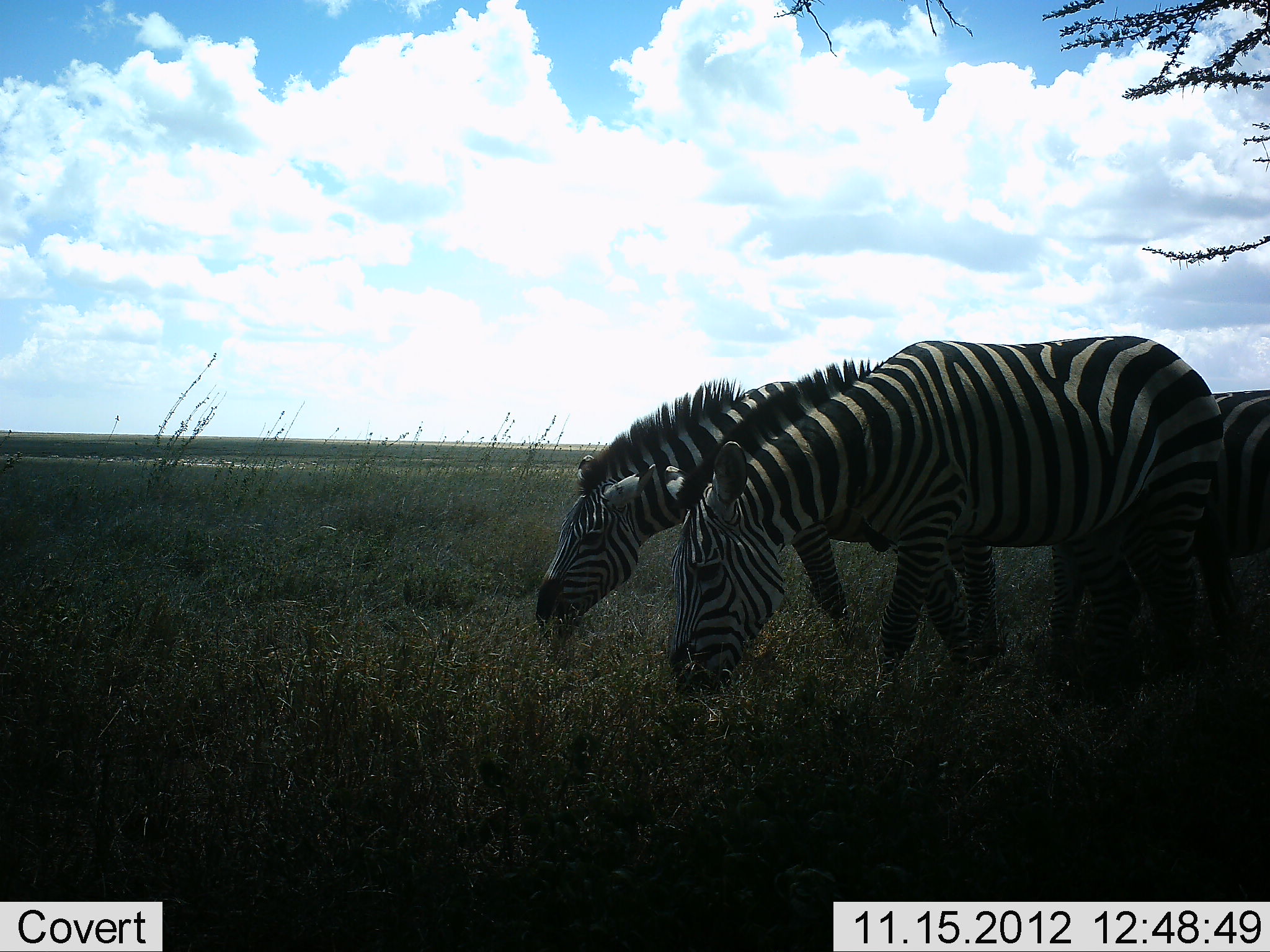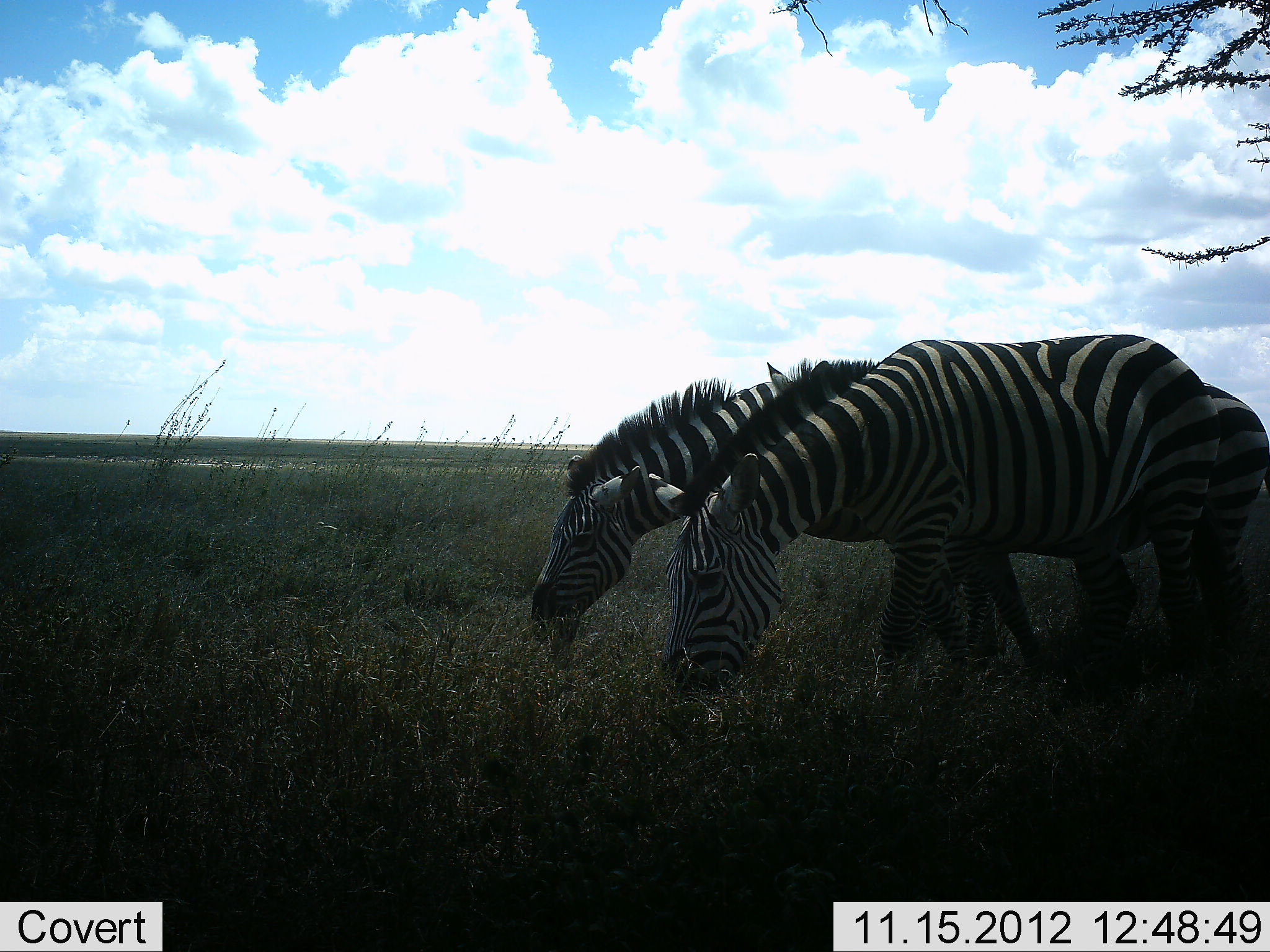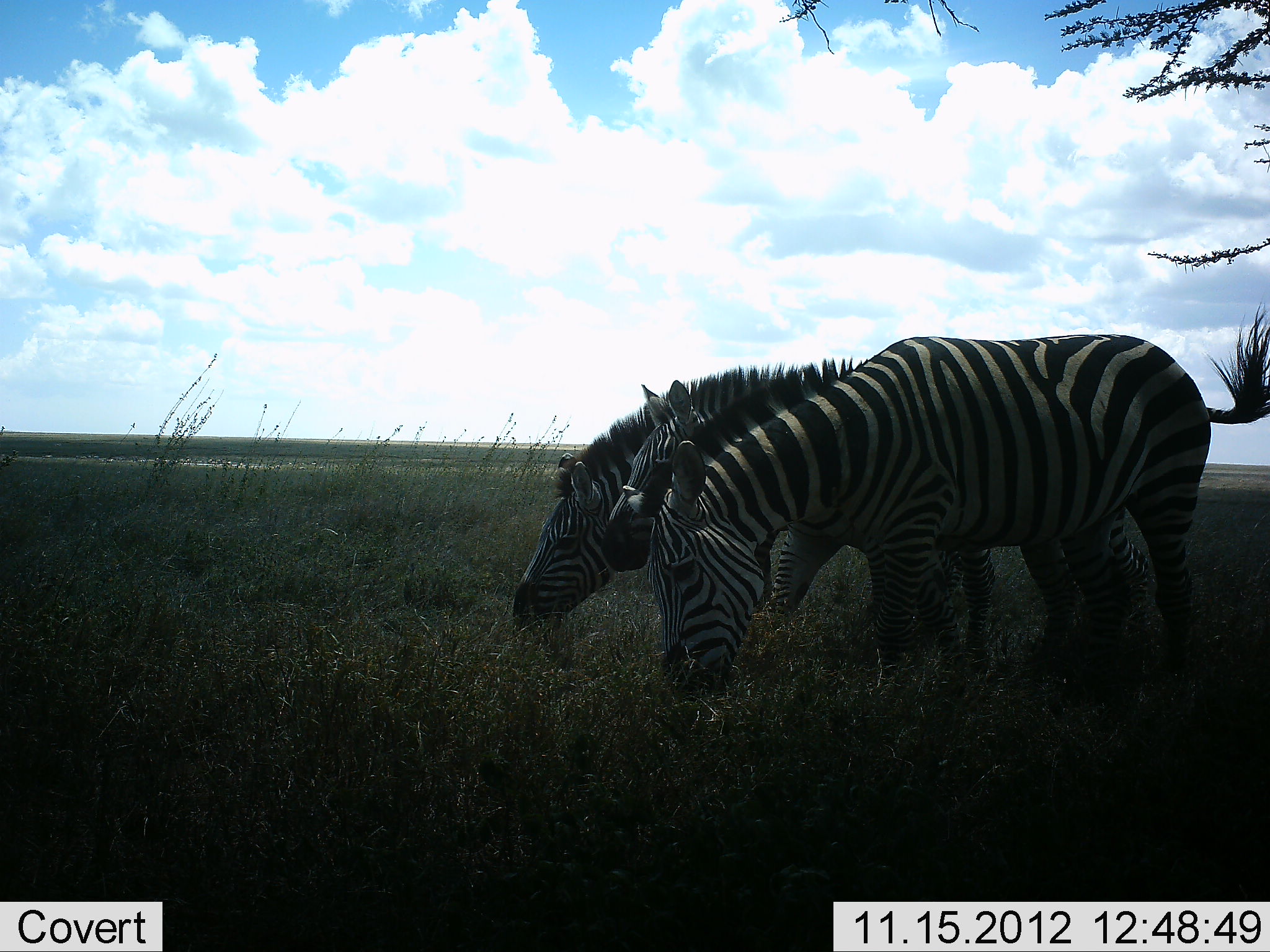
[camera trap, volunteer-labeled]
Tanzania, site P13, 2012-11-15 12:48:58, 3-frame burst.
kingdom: Animalia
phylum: Chordata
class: Mammalia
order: Perissodactyla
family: Equidae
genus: Equus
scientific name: Equus quagga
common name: plains zebra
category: zebra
Zebra (plains zebra) (Equus quagga), count 3. Behavior (volunteer vote fractions): standing 30%, resting 0%, moving 40%, interacting 0%. Young present (vote fraction): 0%. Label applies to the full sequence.